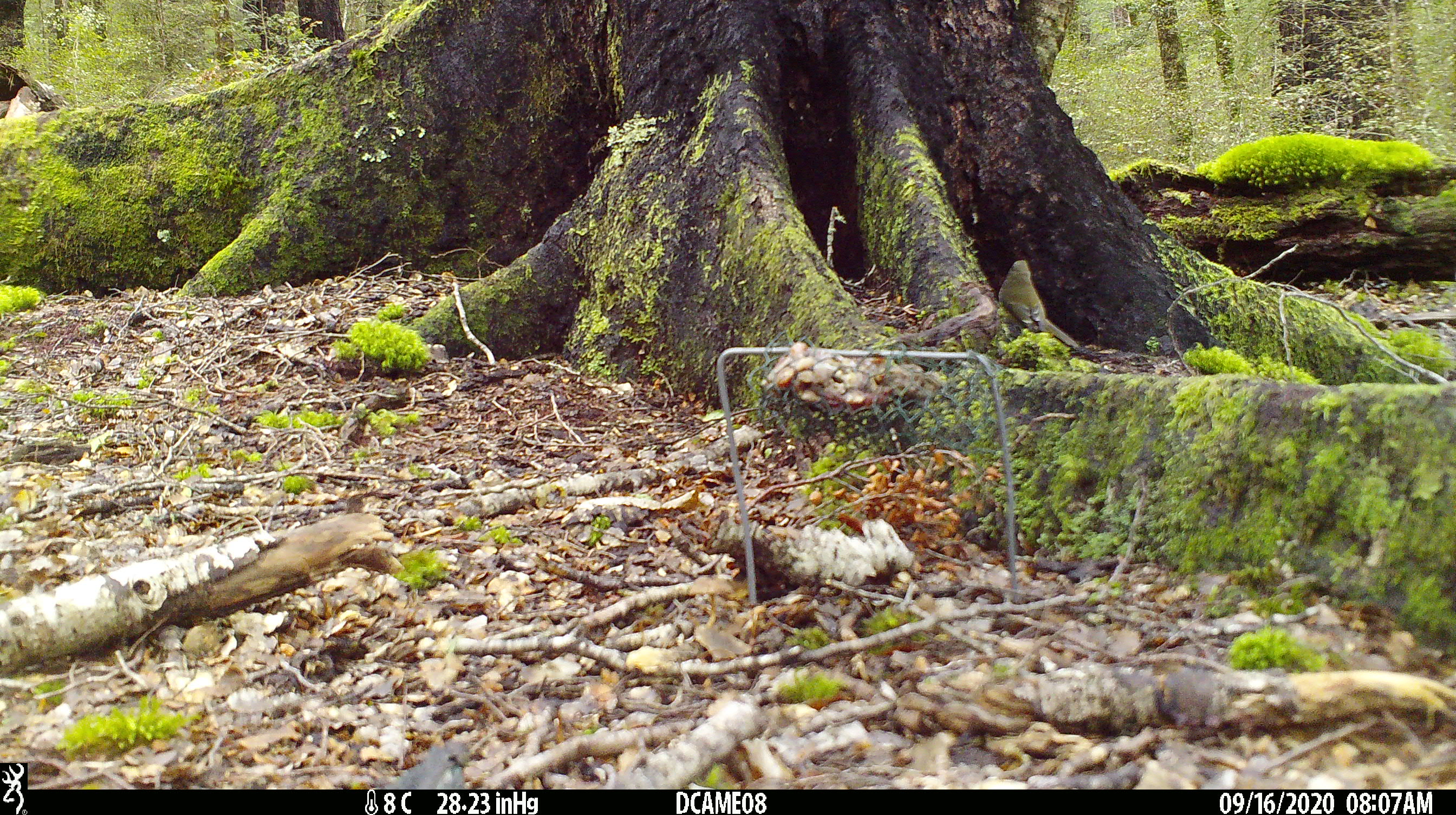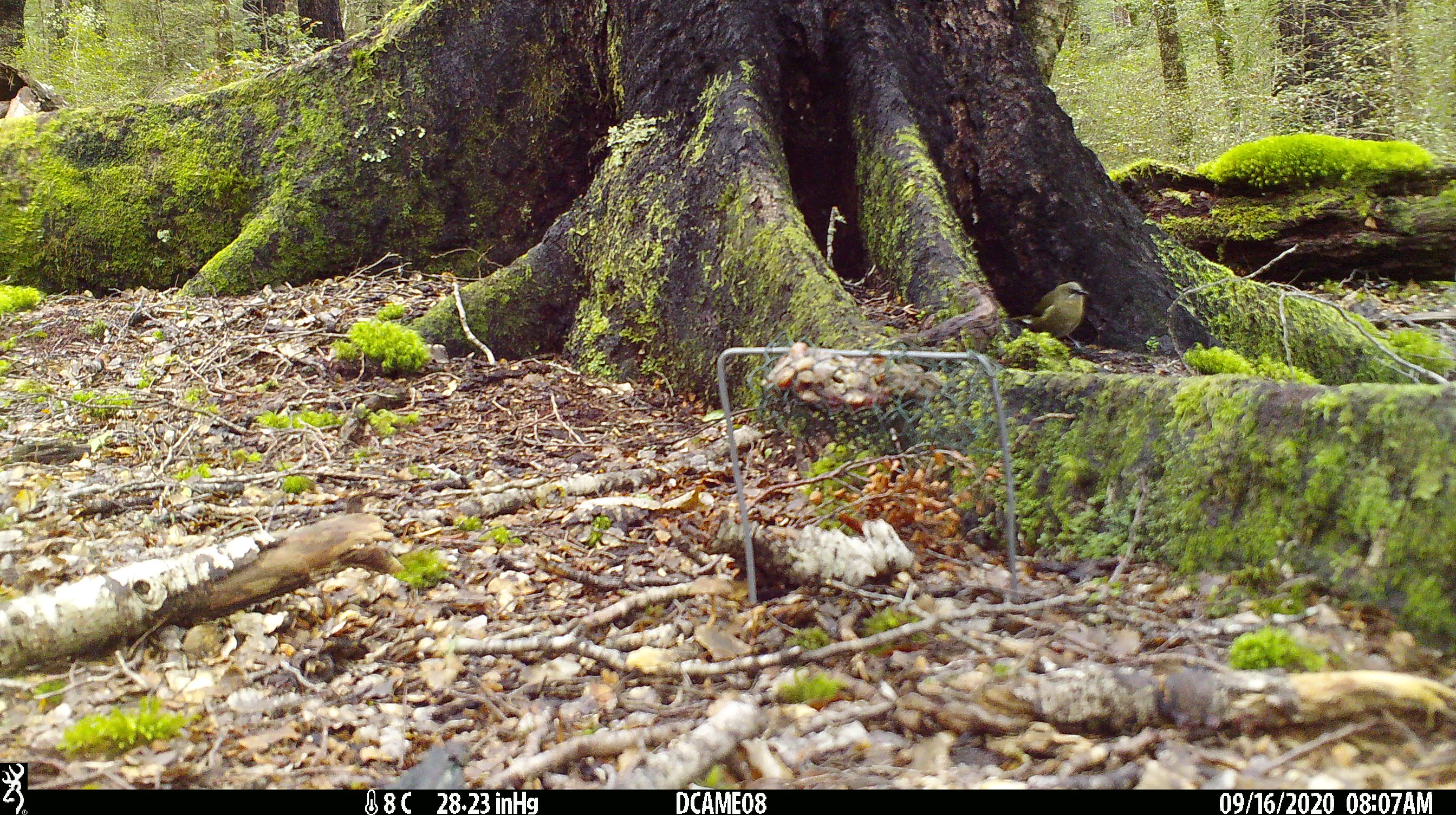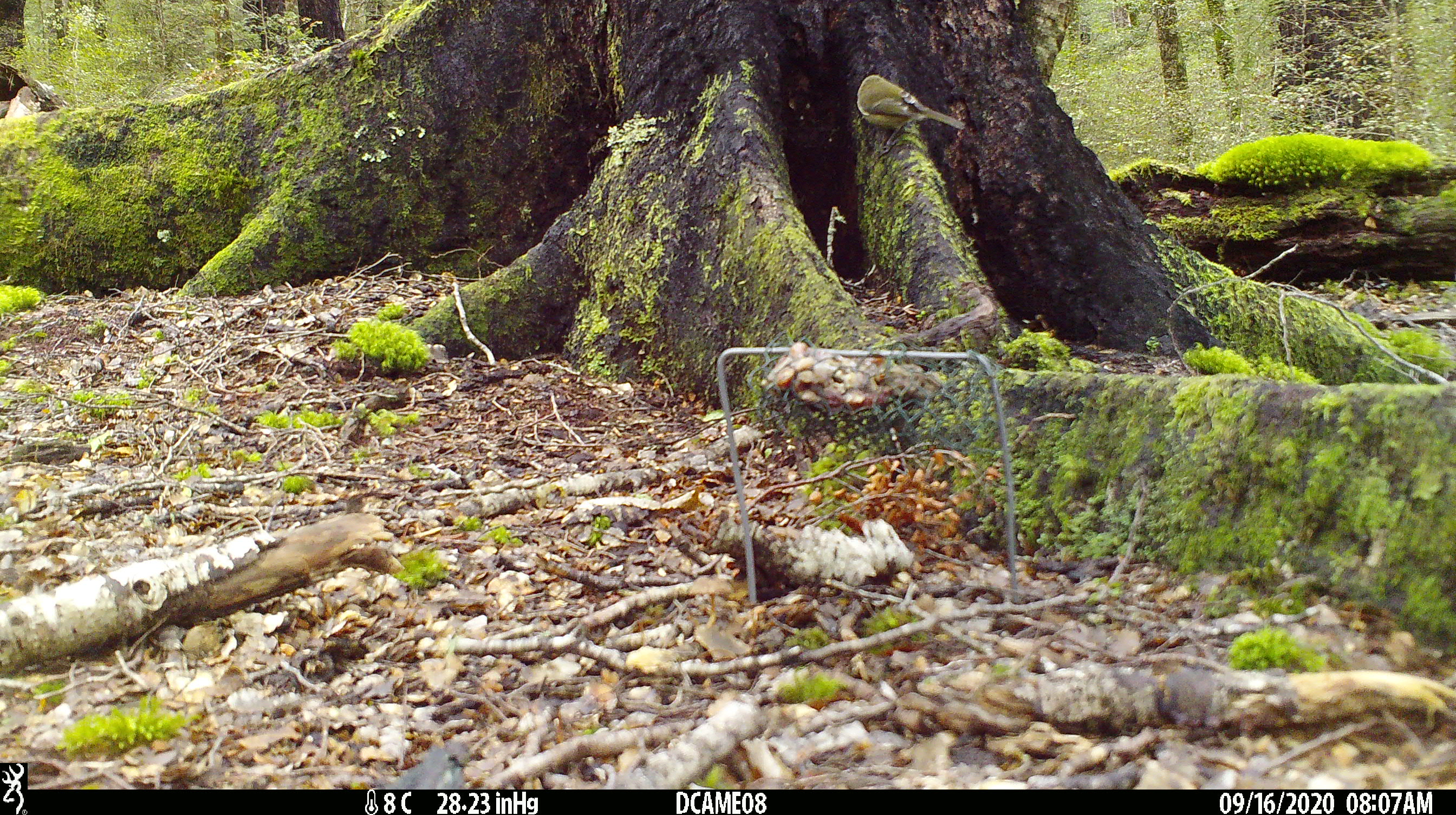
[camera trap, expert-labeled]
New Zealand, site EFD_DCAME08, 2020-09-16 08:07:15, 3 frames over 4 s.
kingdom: Animalia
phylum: Chordata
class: Aves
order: Passeriformes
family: Meliphagidae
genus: Anthornis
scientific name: Anthornis melanura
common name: new zealand bellbird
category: bellbird